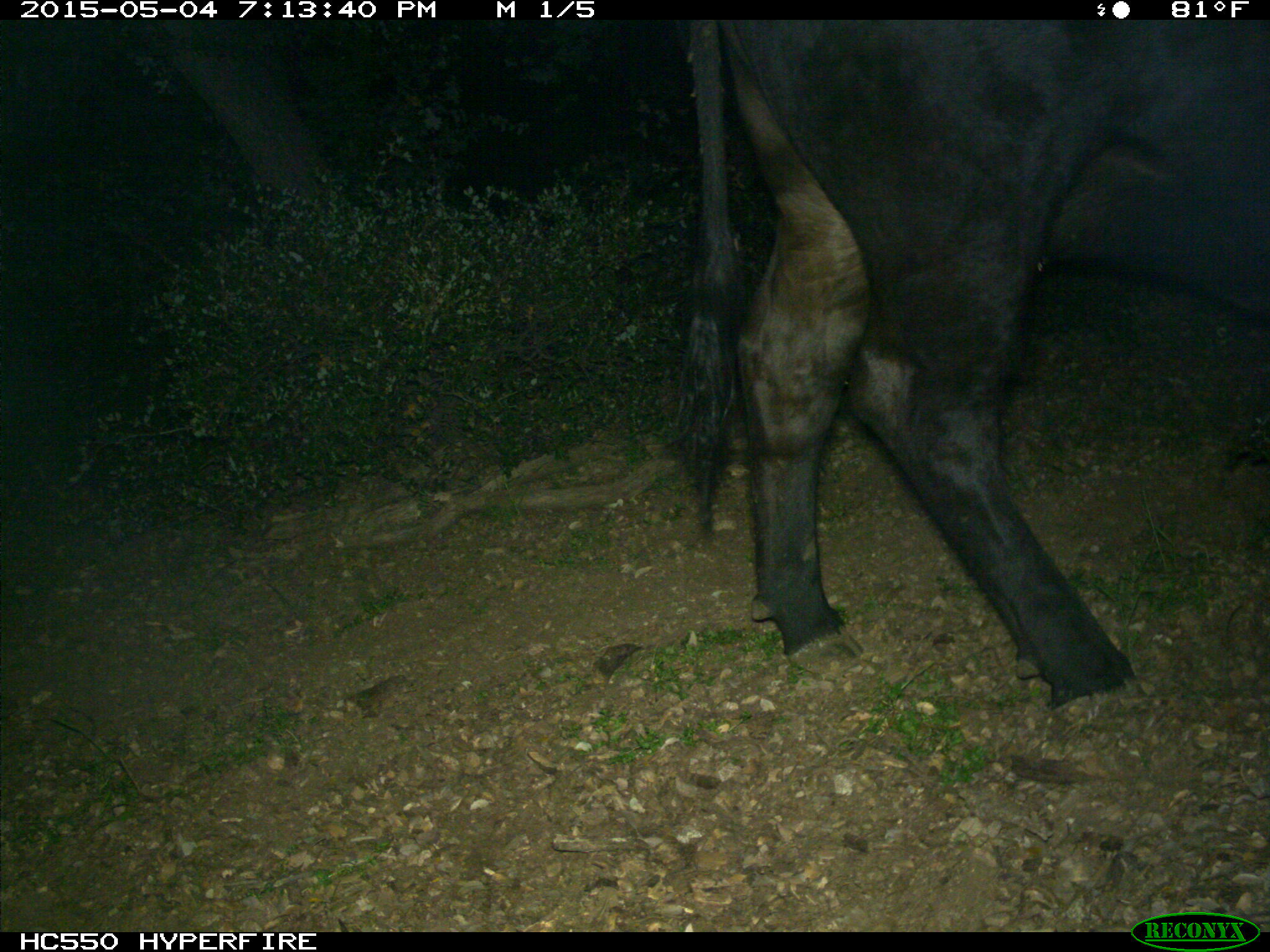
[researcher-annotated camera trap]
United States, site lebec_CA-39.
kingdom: Animalia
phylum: Chordata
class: Mammalia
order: Artiodactyla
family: Bovidae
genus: Bos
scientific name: Bos taurus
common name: domestic cow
Bos taurus (domestic cow).